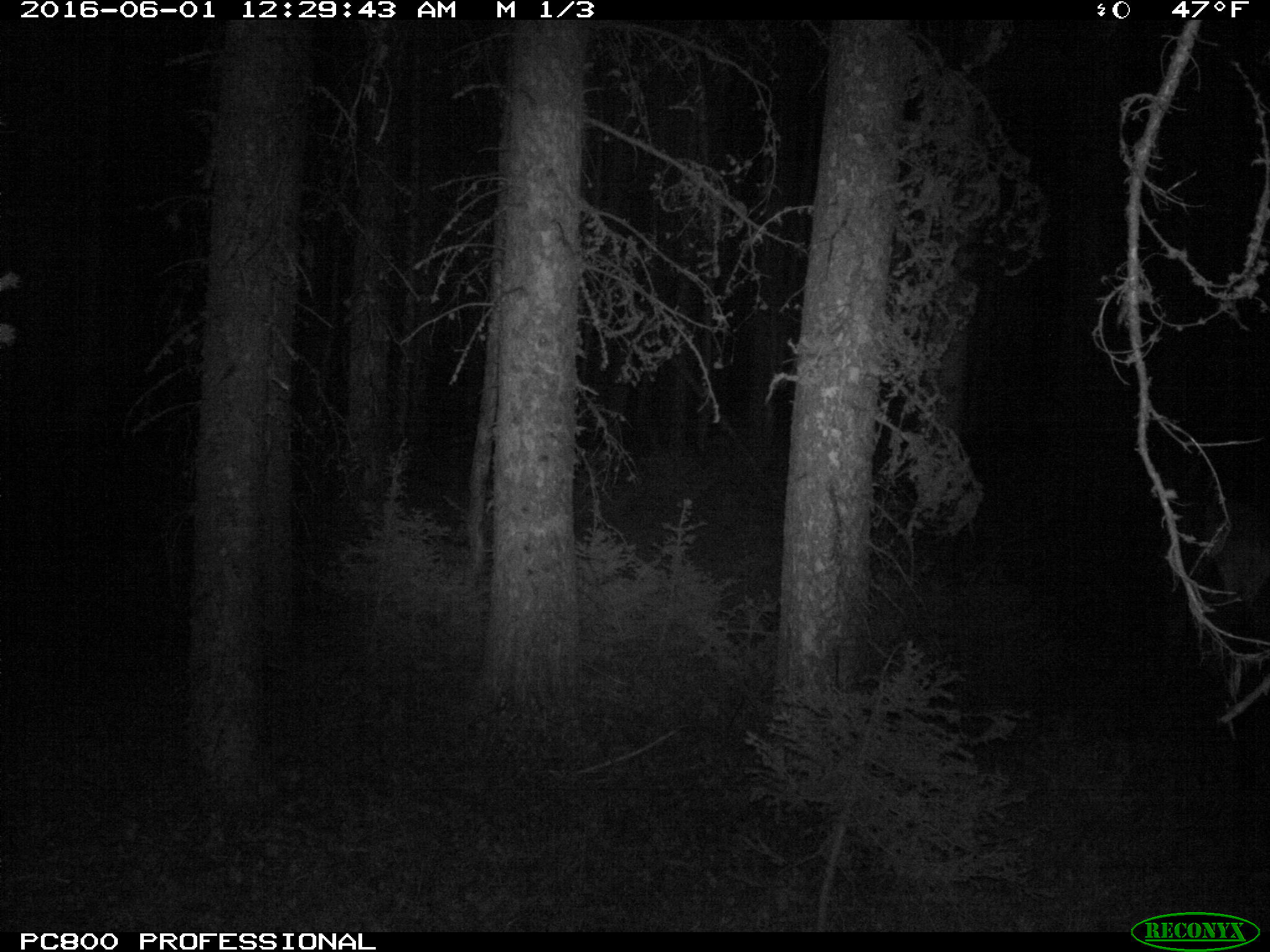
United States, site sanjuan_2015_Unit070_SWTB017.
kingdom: Animalia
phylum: Chordata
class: Mammalia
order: Artiodactyla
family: Cervidae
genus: Cervus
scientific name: Cervus elaphus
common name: red deer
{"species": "Cervus elaphus (red deer)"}